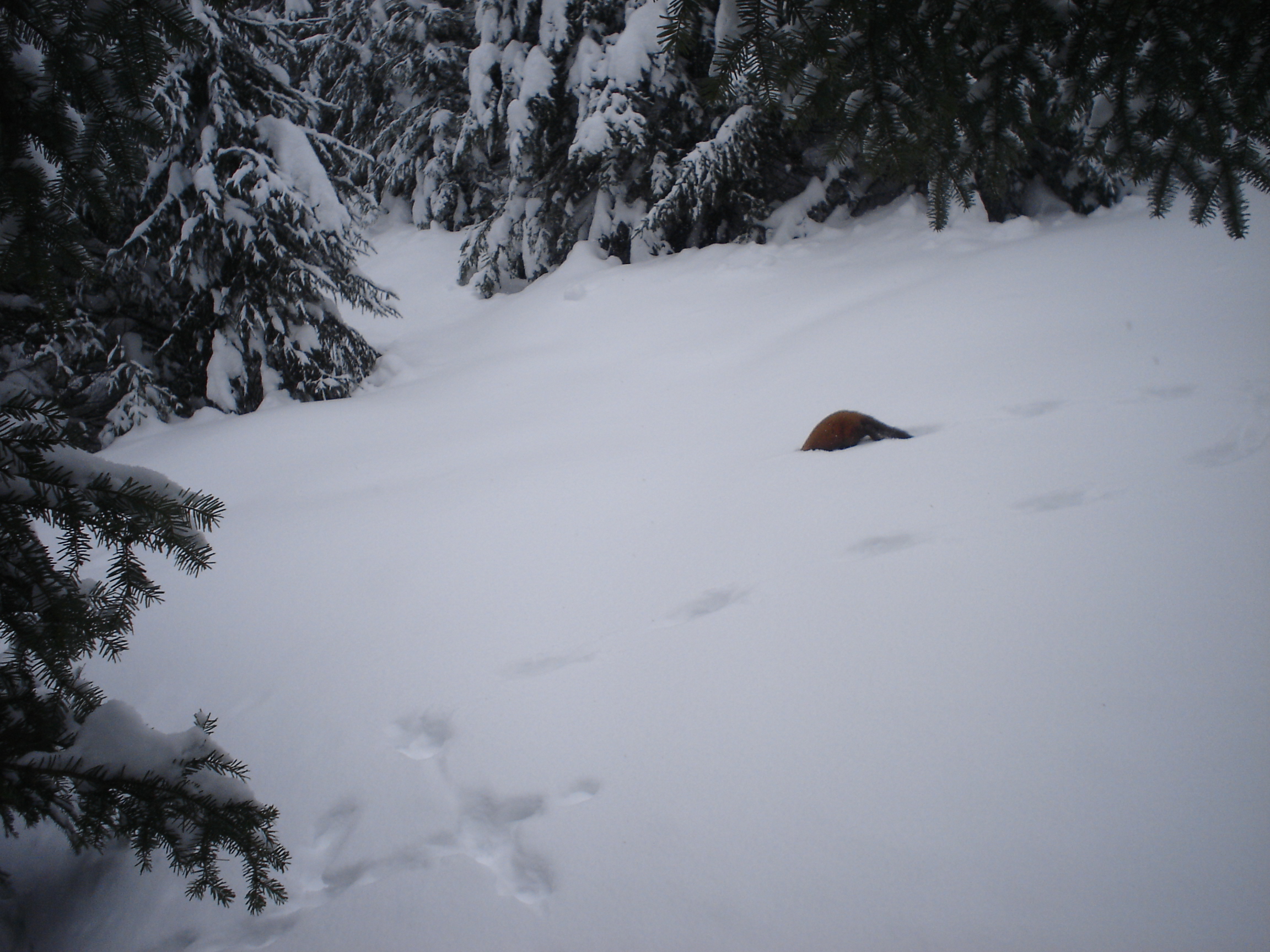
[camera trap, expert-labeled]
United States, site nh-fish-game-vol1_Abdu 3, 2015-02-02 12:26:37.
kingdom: Animalia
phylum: Chordata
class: Mammalia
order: Carnivora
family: Mustelidae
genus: Martes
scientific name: Martes americana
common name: american marten